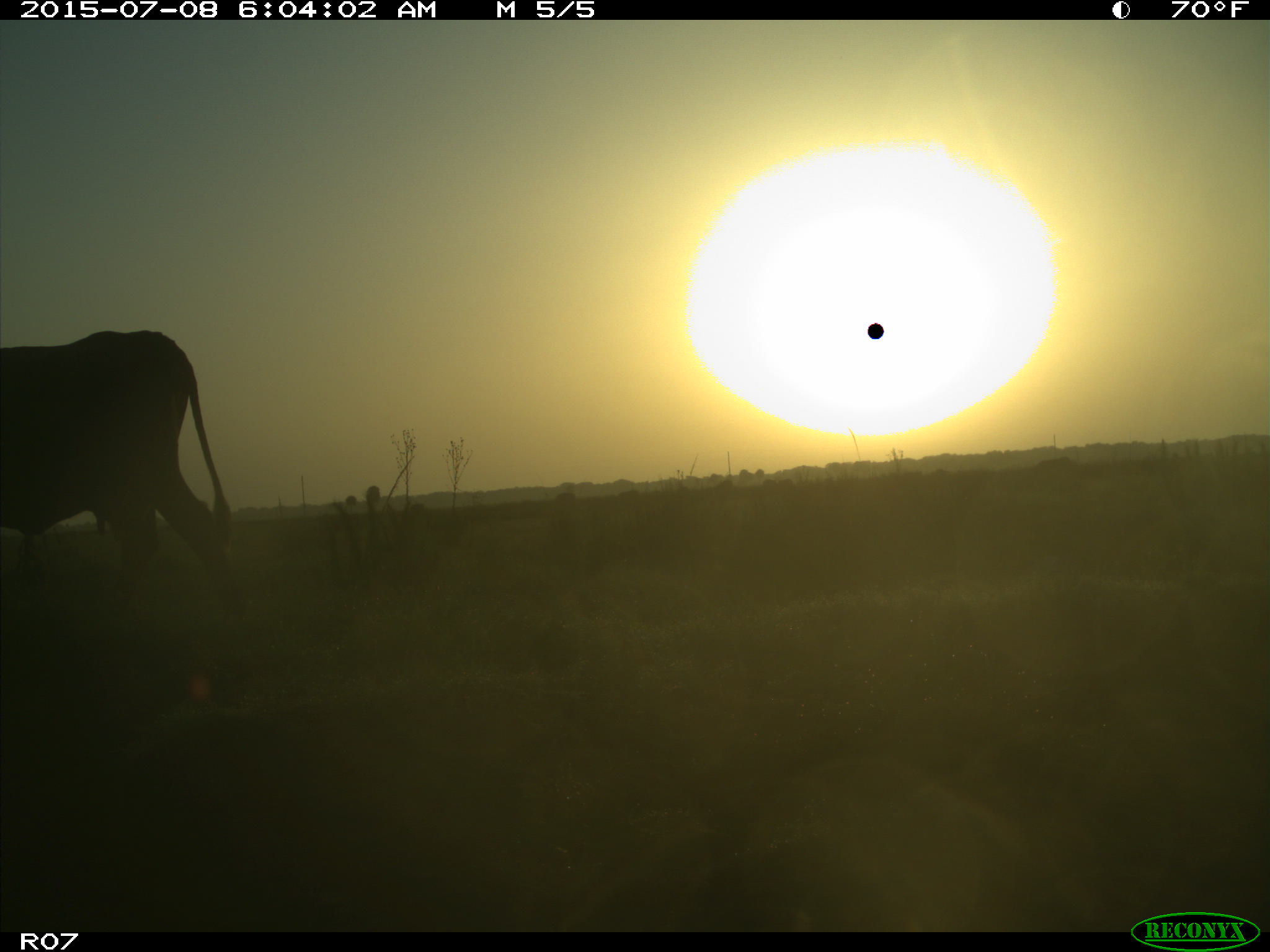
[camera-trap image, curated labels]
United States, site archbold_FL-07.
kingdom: Animalia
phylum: Chordata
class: Mammalia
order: Artiodactyla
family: Bovidae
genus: Bos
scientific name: Bos taurus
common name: domestic cow